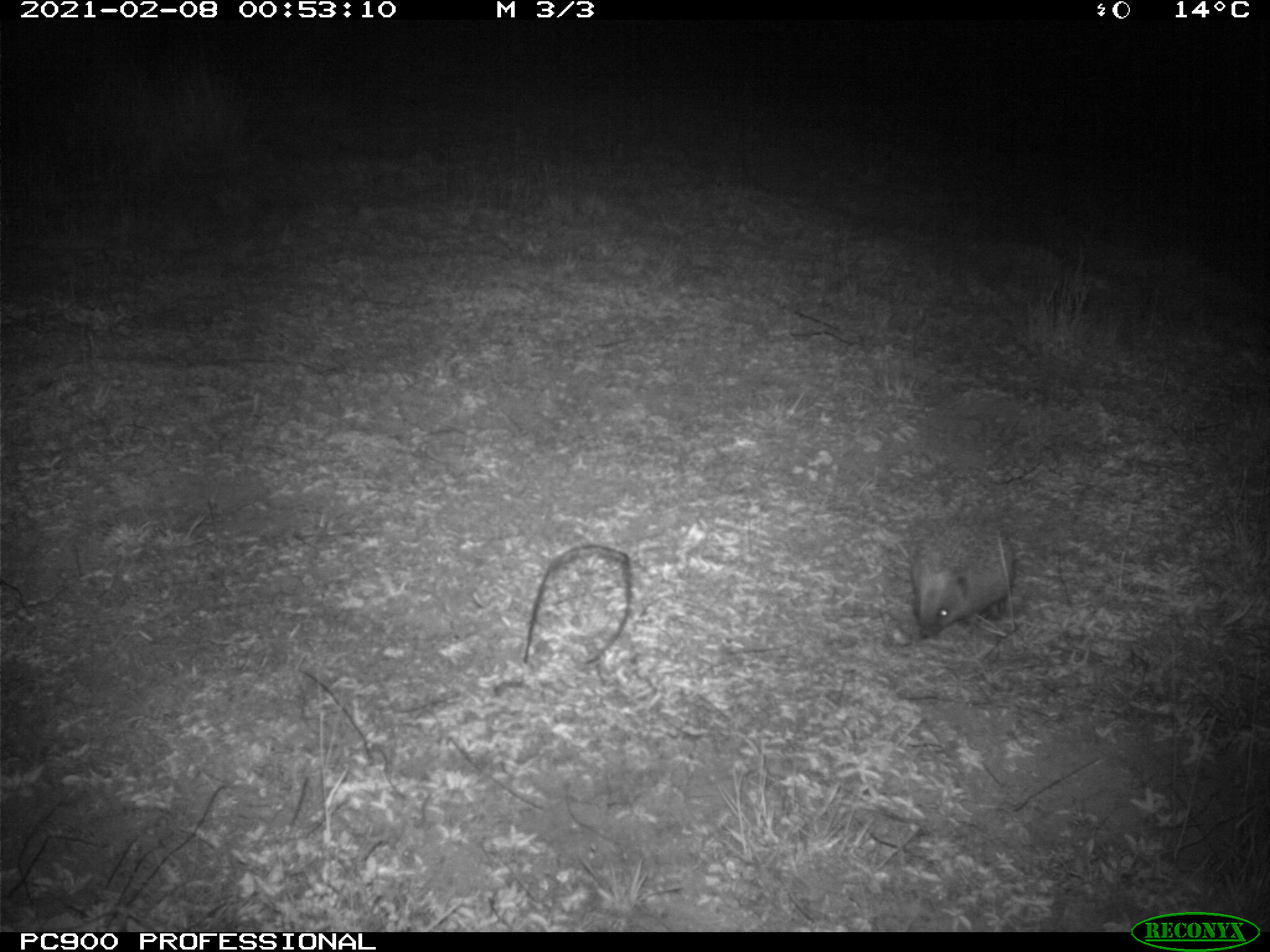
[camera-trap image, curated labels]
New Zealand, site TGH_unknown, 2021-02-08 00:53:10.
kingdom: Animalia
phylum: Chordata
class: Mammalia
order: Eulipotyphla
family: Erinaceidae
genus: Erinaceus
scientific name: Erinaceus europaeus europaeus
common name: european hedgehog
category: hedgehog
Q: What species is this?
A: Hedgehog (european hedgehog) (Erinaceus europaeus europaeus).